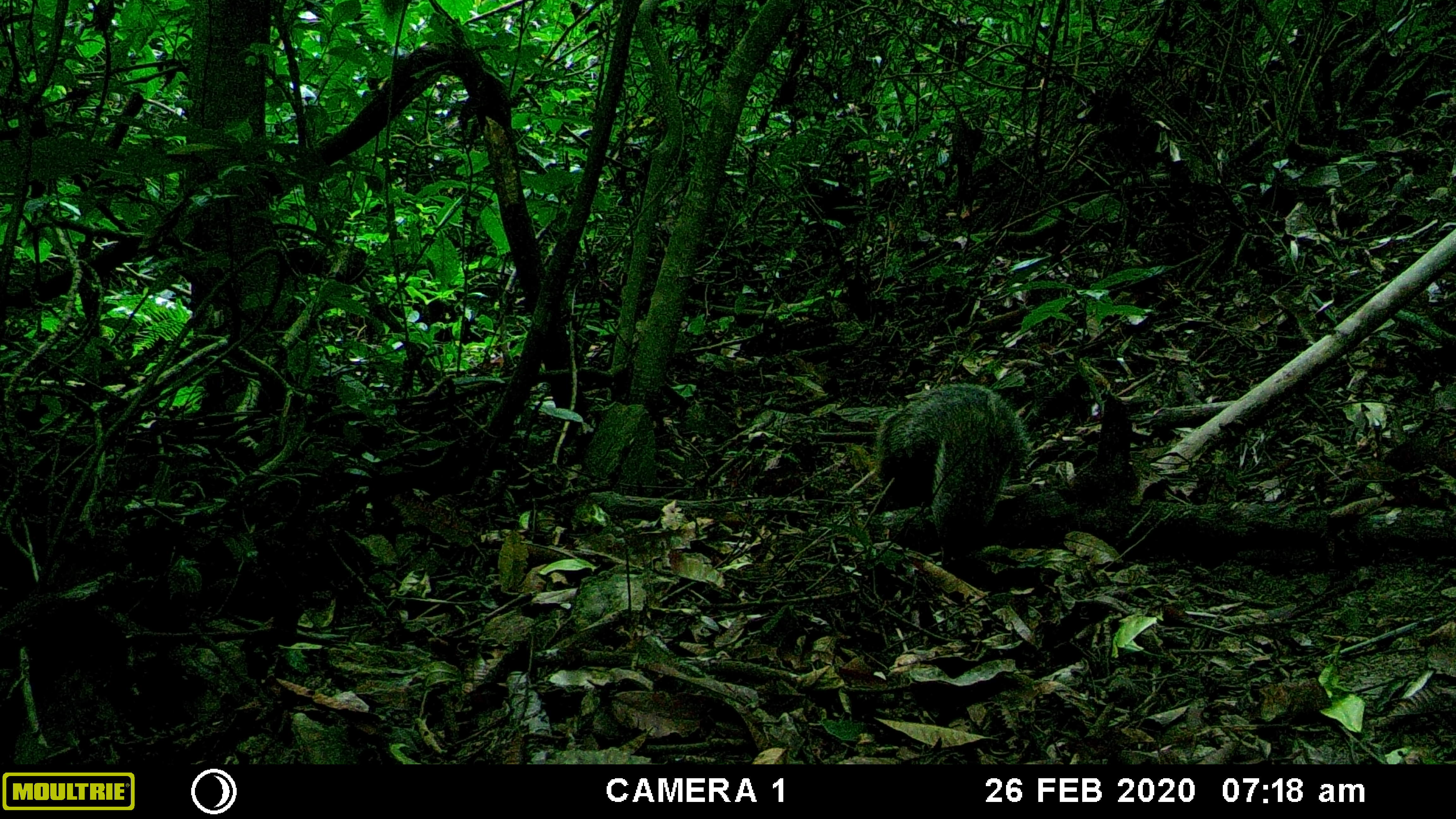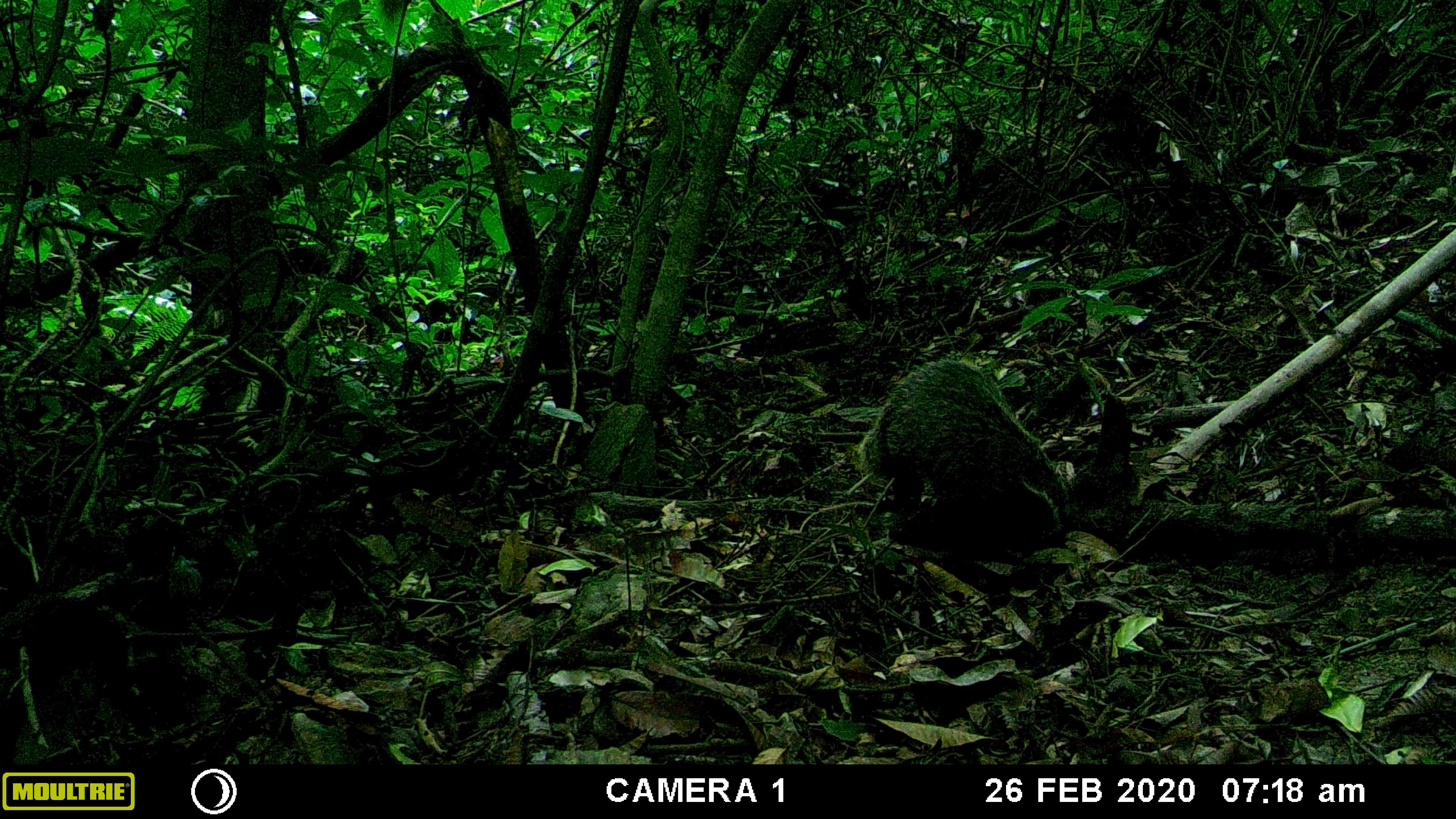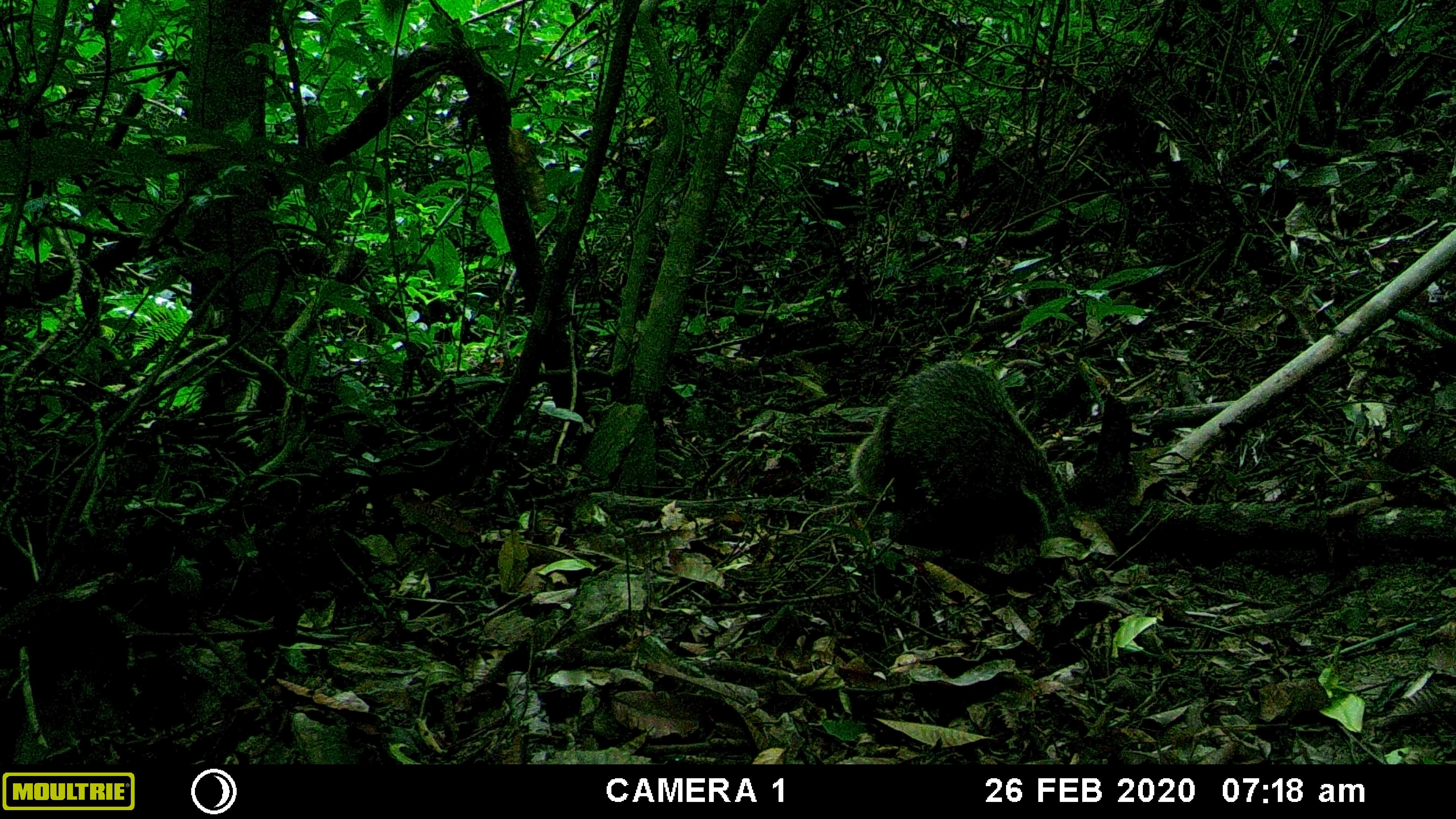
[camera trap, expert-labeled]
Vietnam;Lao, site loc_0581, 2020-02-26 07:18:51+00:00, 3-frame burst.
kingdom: Animalia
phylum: Chordata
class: Mammalia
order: Carnivora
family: Herpestidae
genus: Urva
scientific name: Urva urva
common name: crab-eating mongoose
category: crab eating mongoose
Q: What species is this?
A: Crab eating mongoose (crab-eating mongoose) (Urva urva).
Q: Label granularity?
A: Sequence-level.